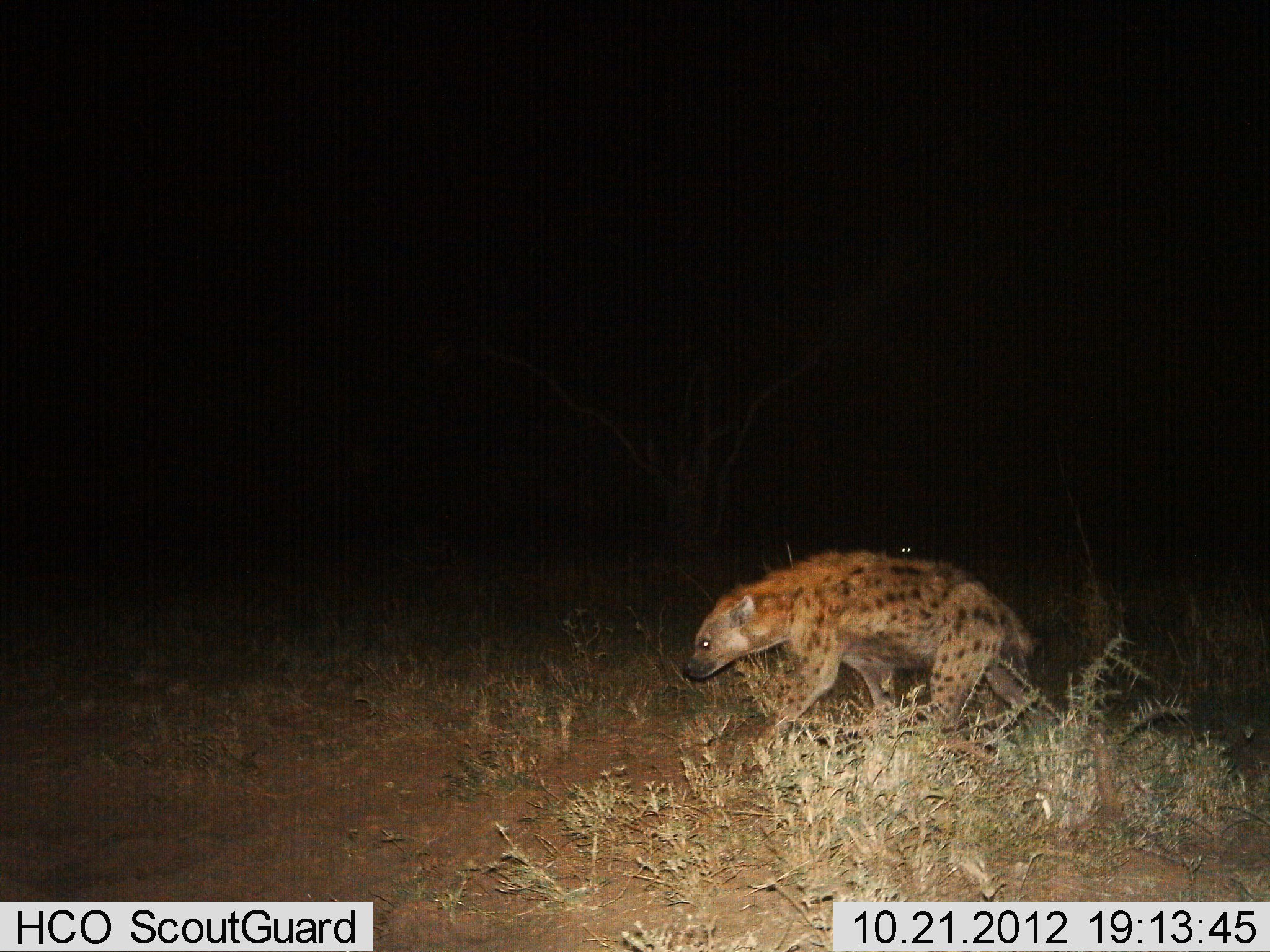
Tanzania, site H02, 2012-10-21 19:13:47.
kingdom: Animalia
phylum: Chordata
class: Mammalia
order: Carnivora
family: Hyaenidae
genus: Crocuta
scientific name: Crocuta crocuta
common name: spotted hyena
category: hyenaspotted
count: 1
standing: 30%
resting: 0%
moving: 80%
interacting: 0%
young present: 0%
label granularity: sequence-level